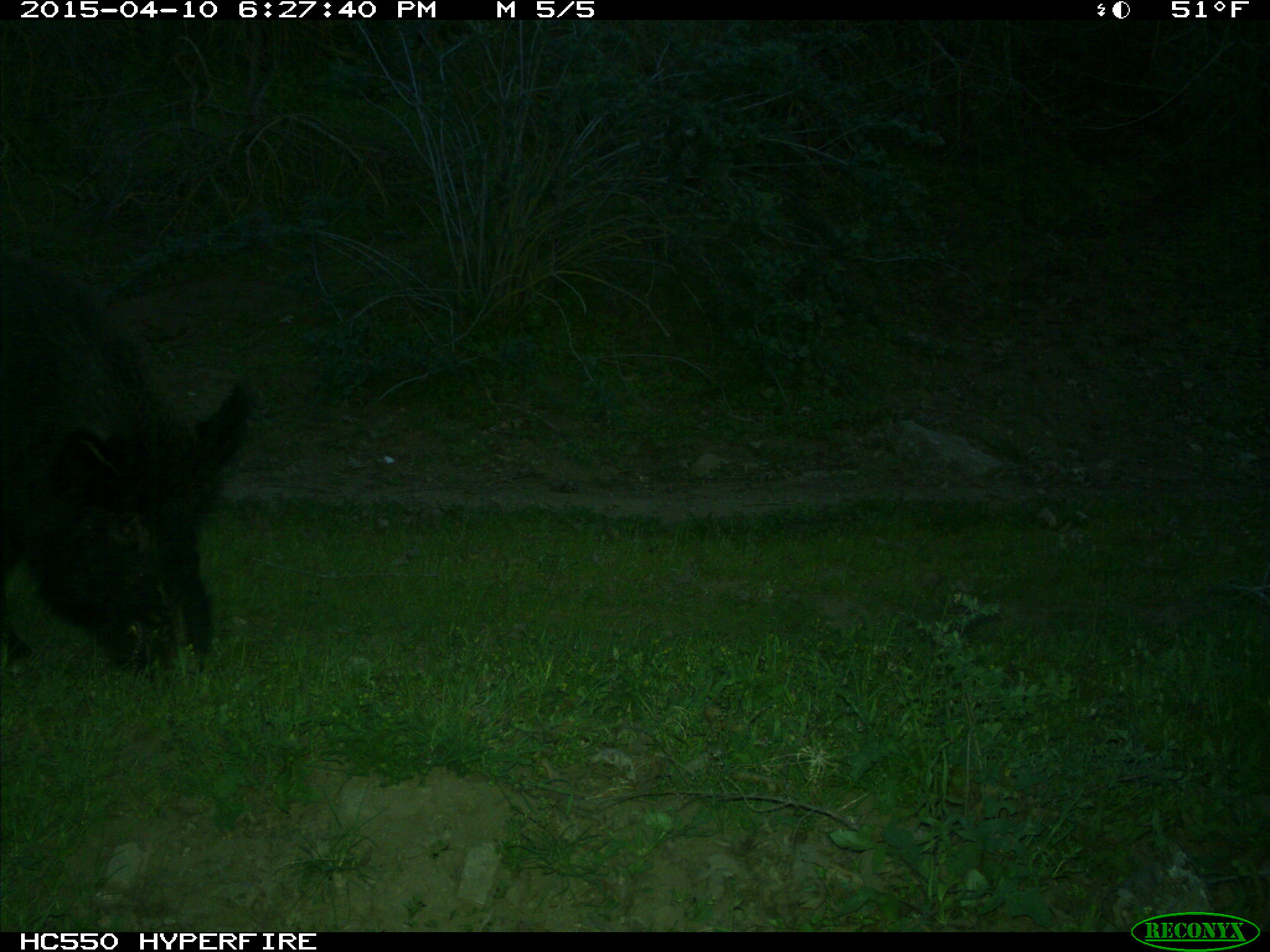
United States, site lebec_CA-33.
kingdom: Animalia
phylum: Chordata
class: Mammalia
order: Artiodactyla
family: Suidae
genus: Sus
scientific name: Sus scrofa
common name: wild boar